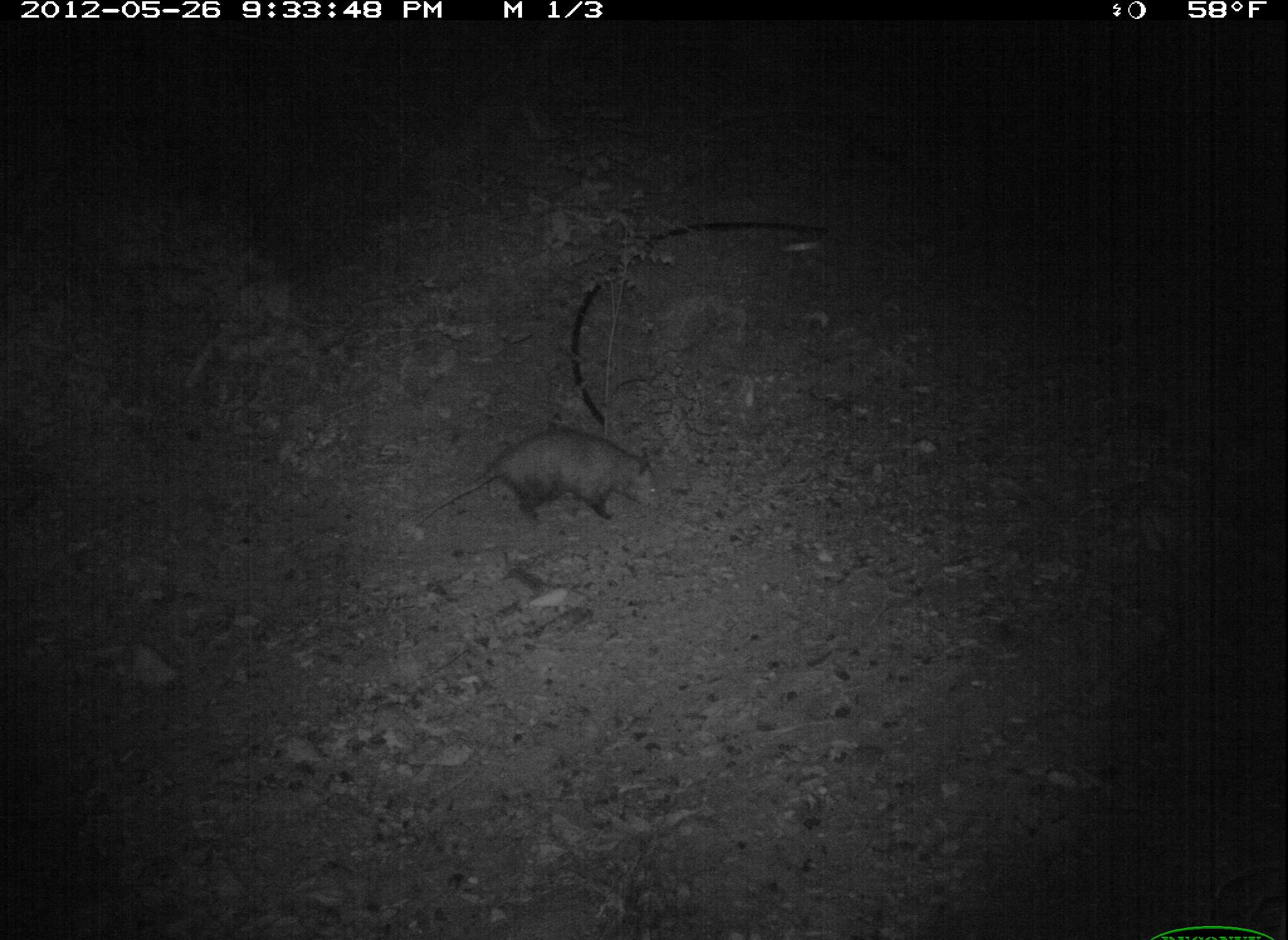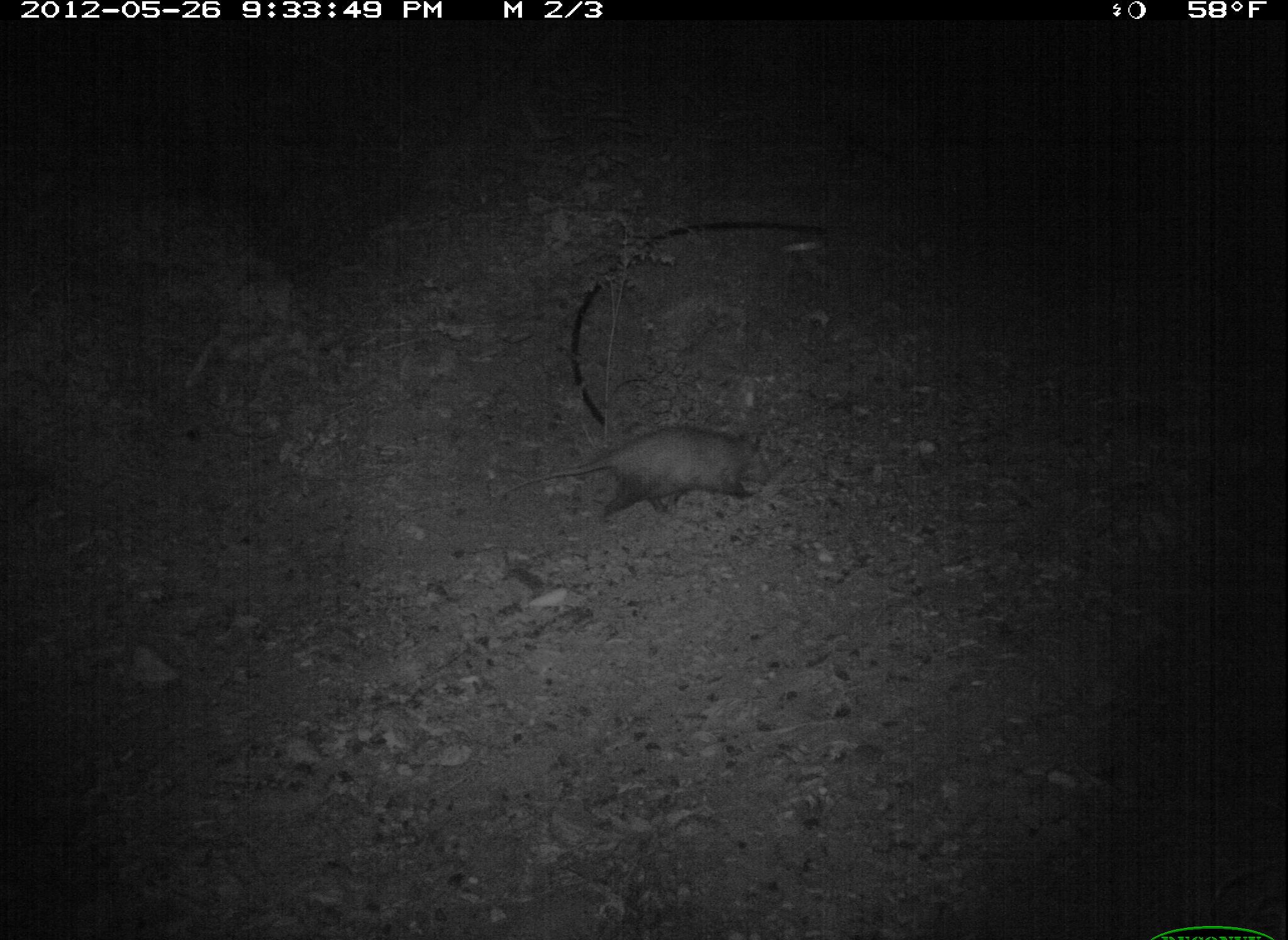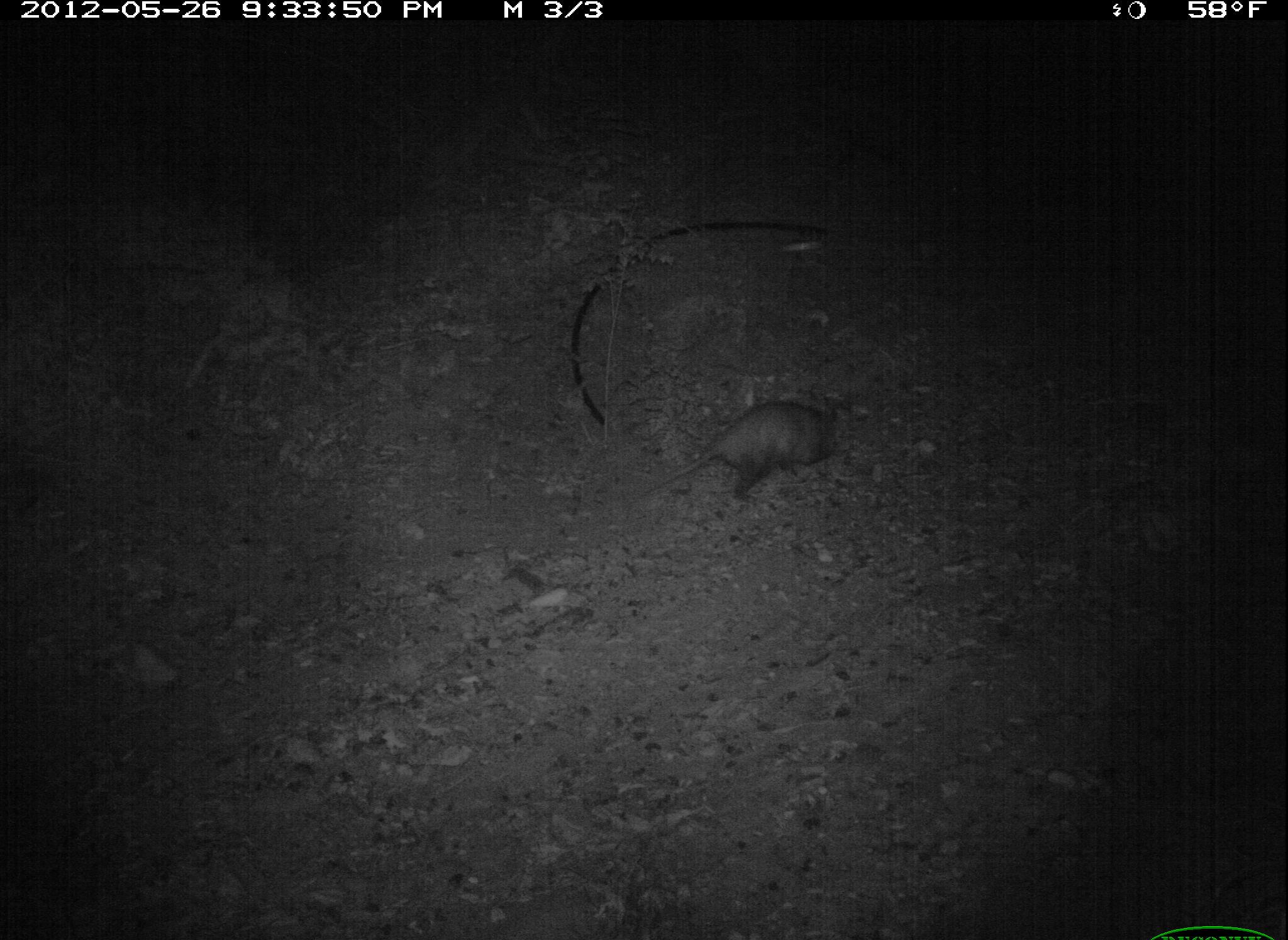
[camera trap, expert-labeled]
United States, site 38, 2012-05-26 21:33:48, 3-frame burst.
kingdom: Animalia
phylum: Chordata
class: Mammalia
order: Didelphimorphia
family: Didelphidae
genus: Didelphis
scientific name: Didelphis virginiana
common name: virginia opossum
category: opossum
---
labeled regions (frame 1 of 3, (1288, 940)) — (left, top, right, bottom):
opossum: (420, 417, 691, 541)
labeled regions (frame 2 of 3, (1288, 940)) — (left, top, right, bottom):
opossum: (496, 422, 774, 523)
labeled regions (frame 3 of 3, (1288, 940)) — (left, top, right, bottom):
opossum: (596, 385, 869, 525)